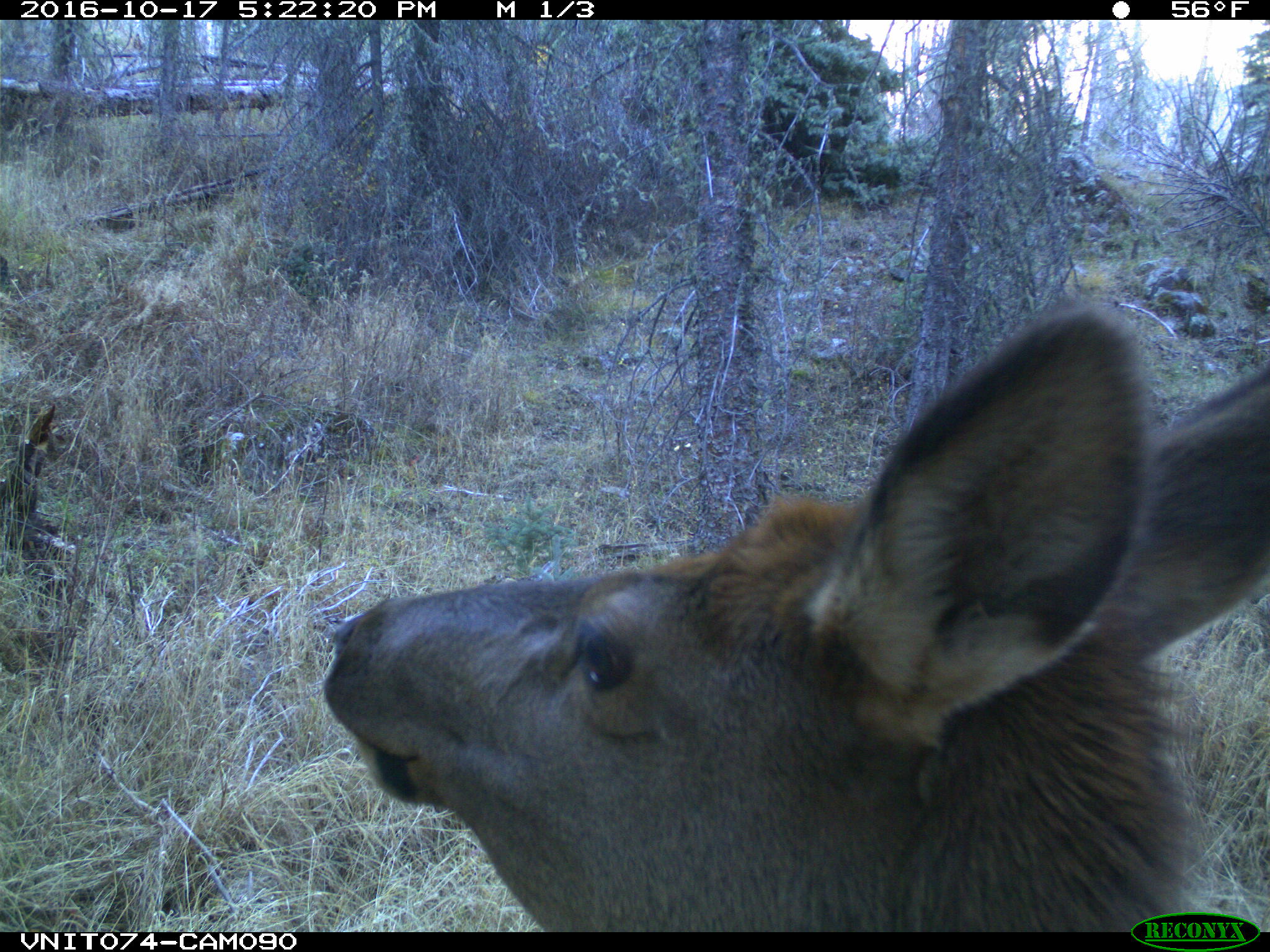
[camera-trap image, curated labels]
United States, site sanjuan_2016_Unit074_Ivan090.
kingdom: Animalia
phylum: Chordata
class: Mammalia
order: Artiodactyla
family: Cervidae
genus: Cervus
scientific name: Cervus elaphus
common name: red deer